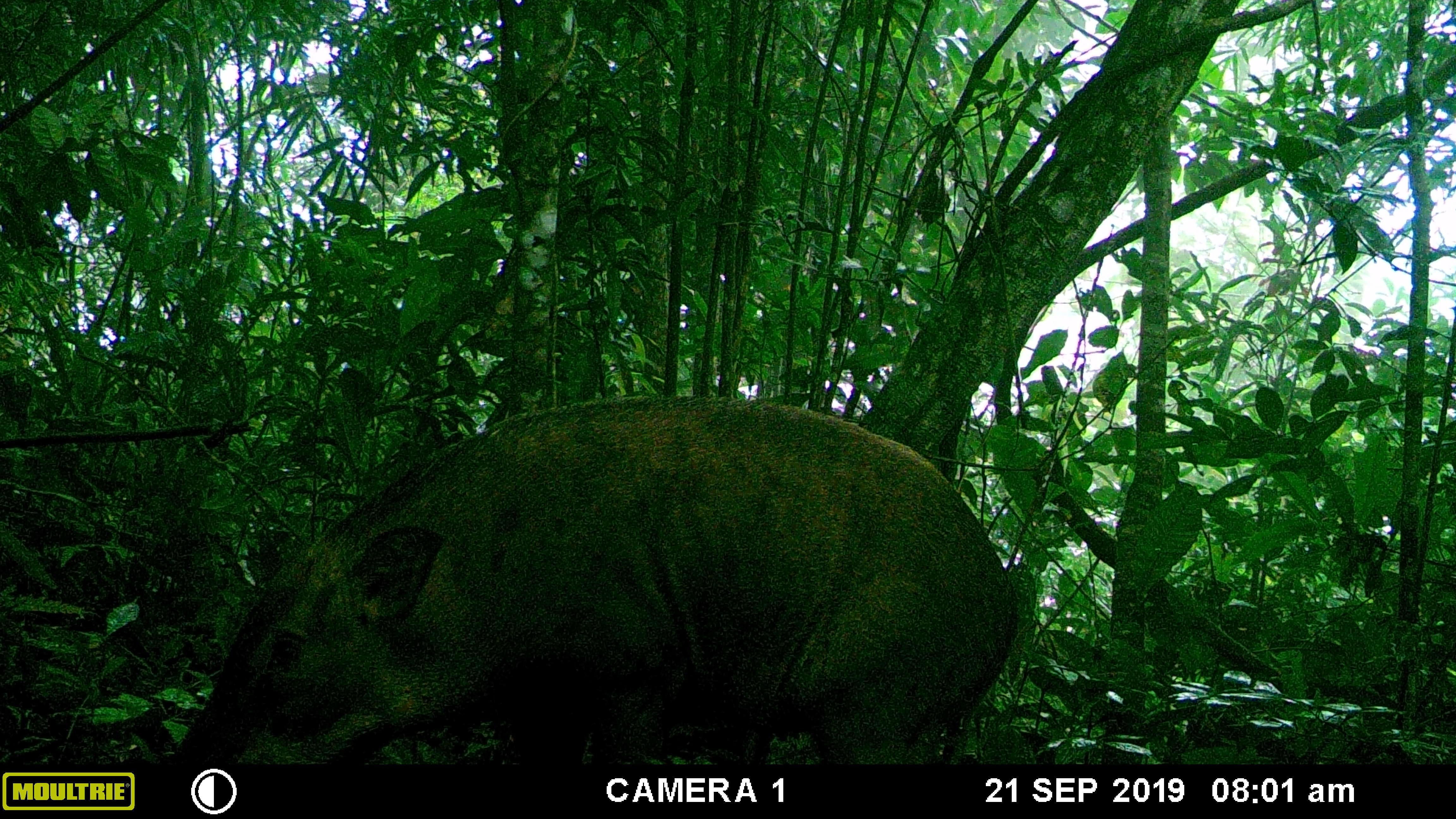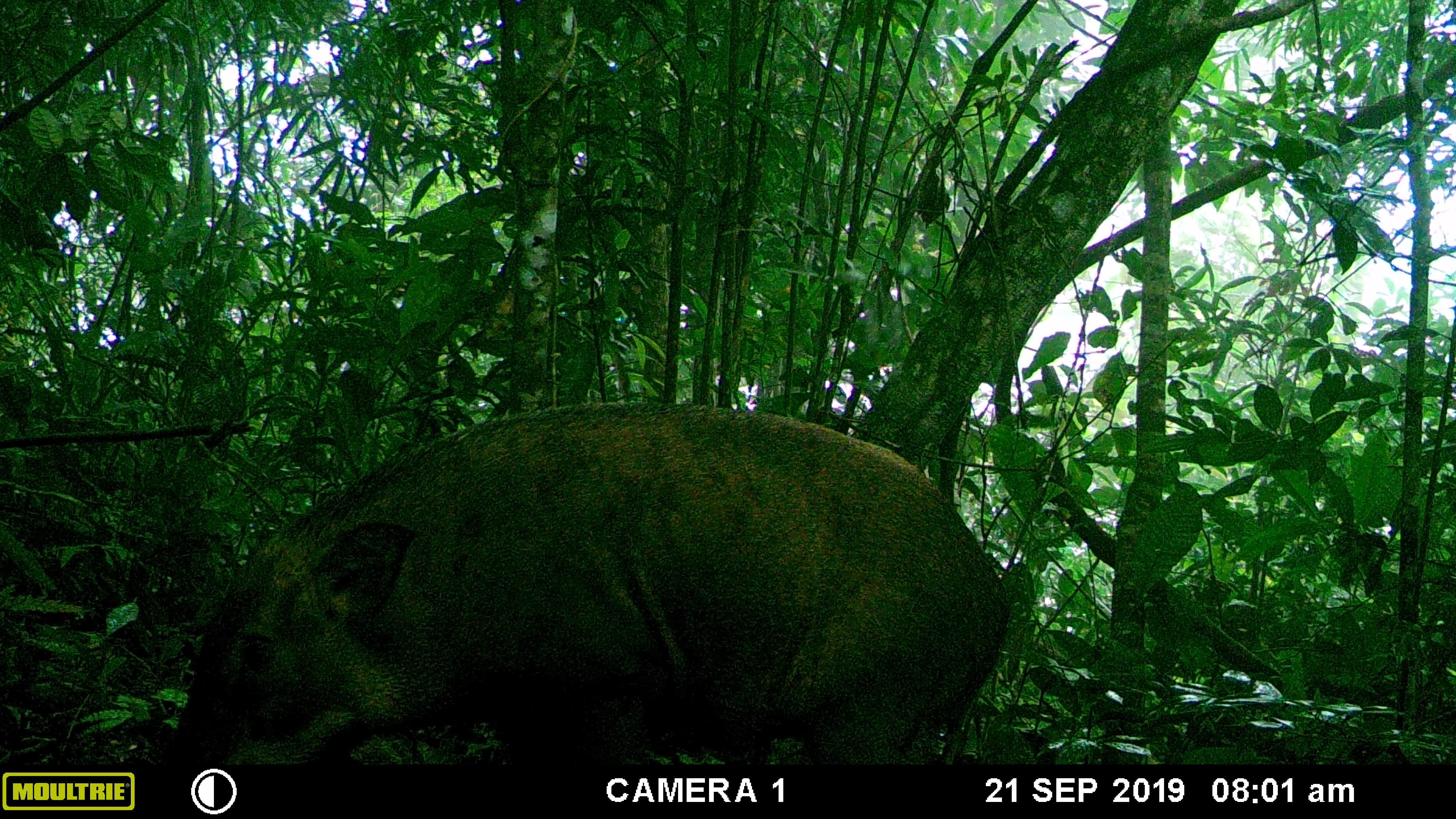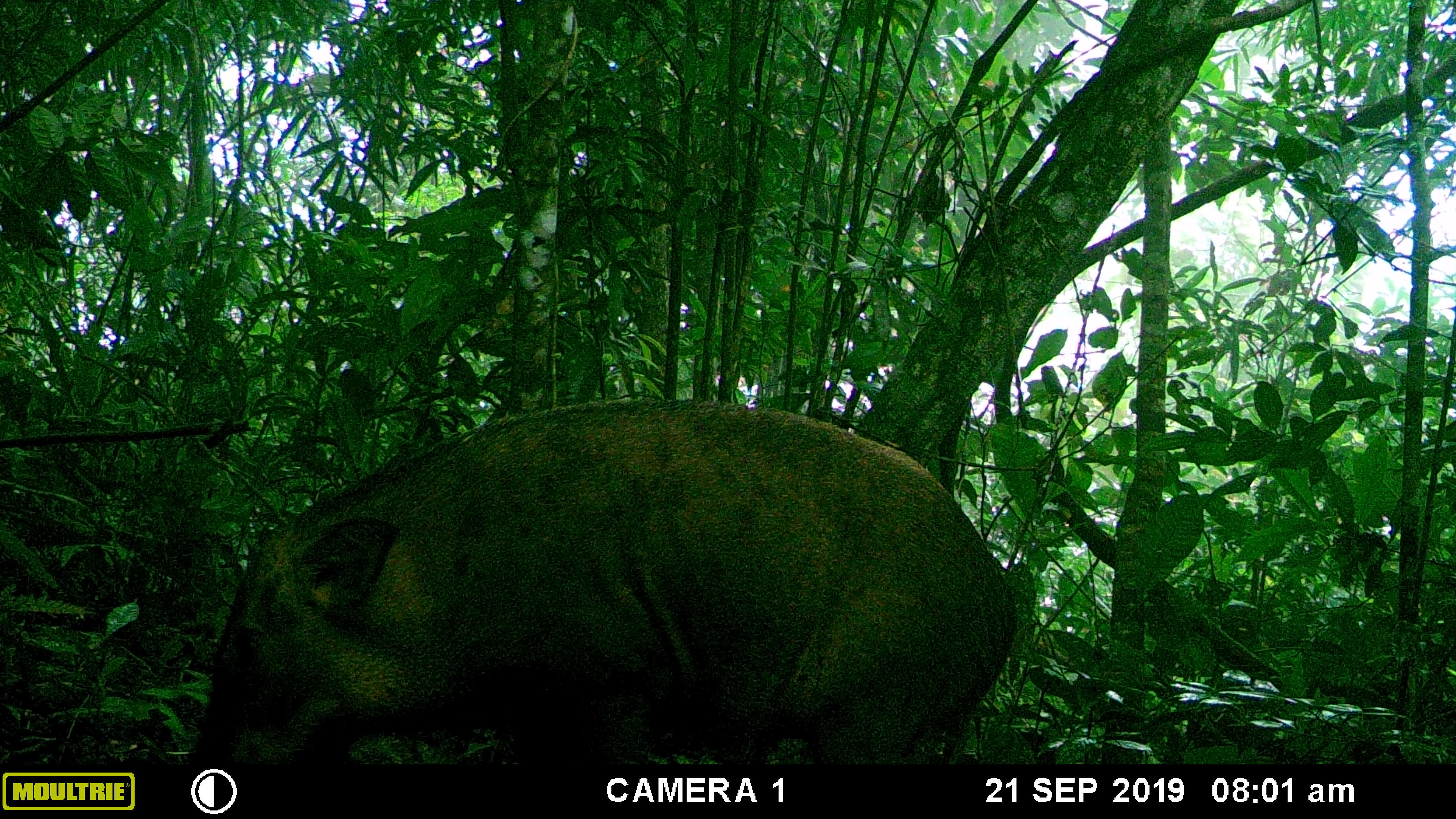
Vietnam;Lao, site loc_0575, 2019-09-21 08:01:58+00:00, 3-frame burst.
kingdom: Animalia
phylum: Chordata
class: Mammalia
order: Artiodactyla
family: Suidae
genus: Sus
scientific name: Sus scrofa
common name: eurasian wild pig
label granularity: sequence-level